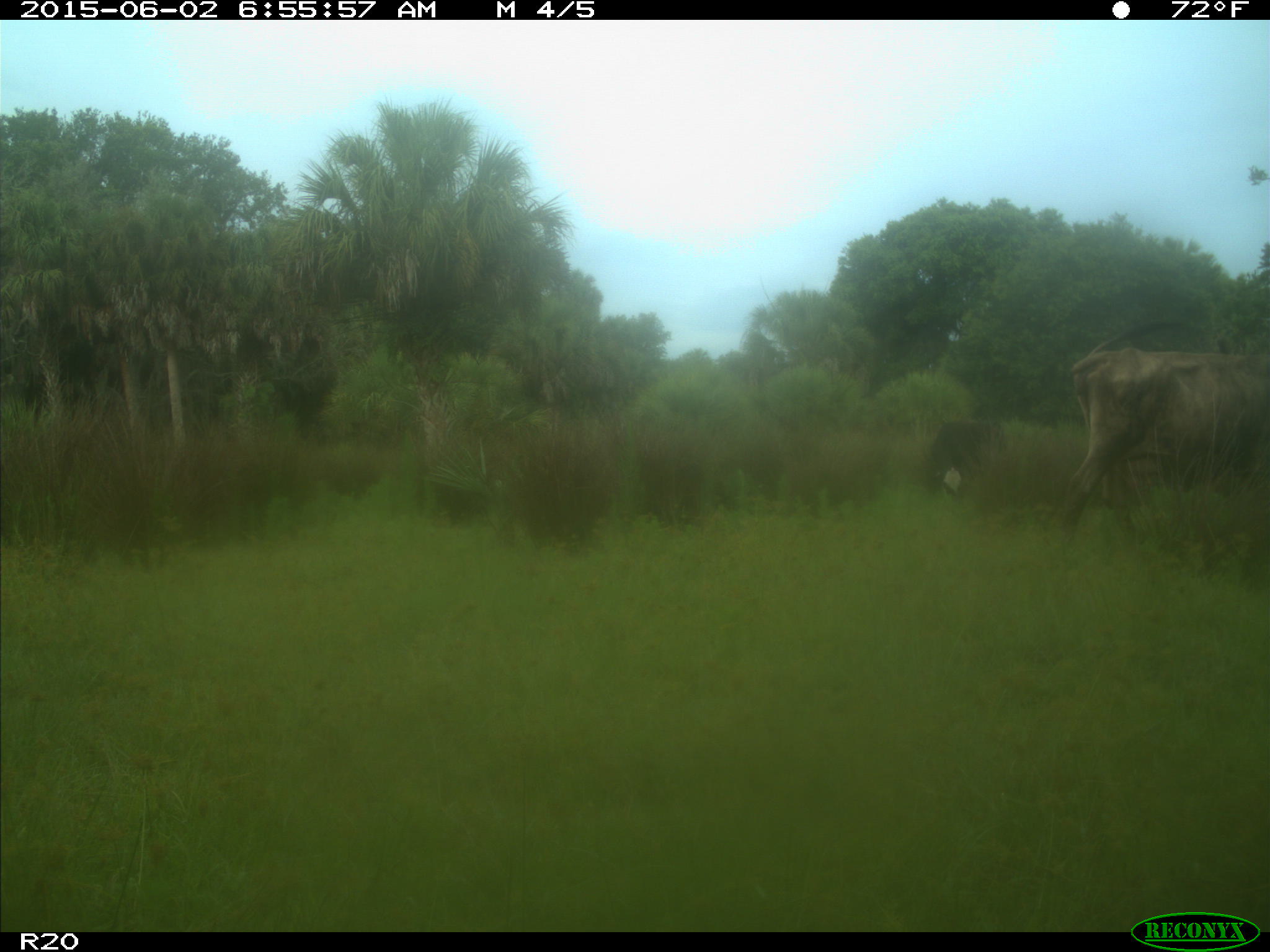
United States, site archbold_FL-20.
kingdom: Animalia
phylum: Chordata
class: Mammalia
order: Artiodactyla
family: Bovidae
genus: Bos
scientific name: Bos taurus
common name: domestic cow